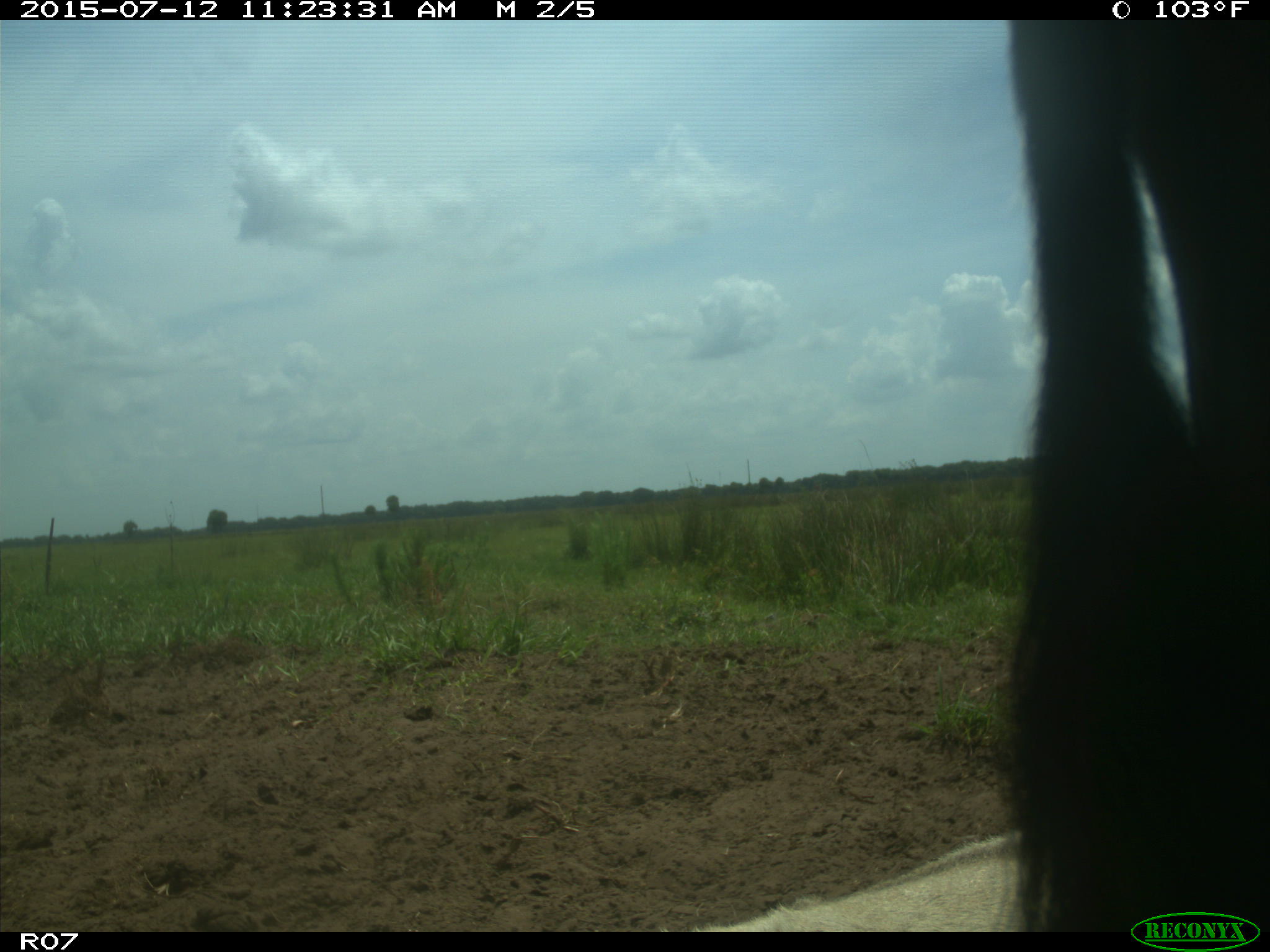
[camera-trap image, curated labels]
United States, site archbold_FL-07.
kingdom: Animalia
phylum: Chordata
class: Mammalia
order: Artiodactyla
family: Bovidae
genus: Bos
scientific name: Bos taurus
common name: domestic cow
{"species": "Bos taurus (domestic cow)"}